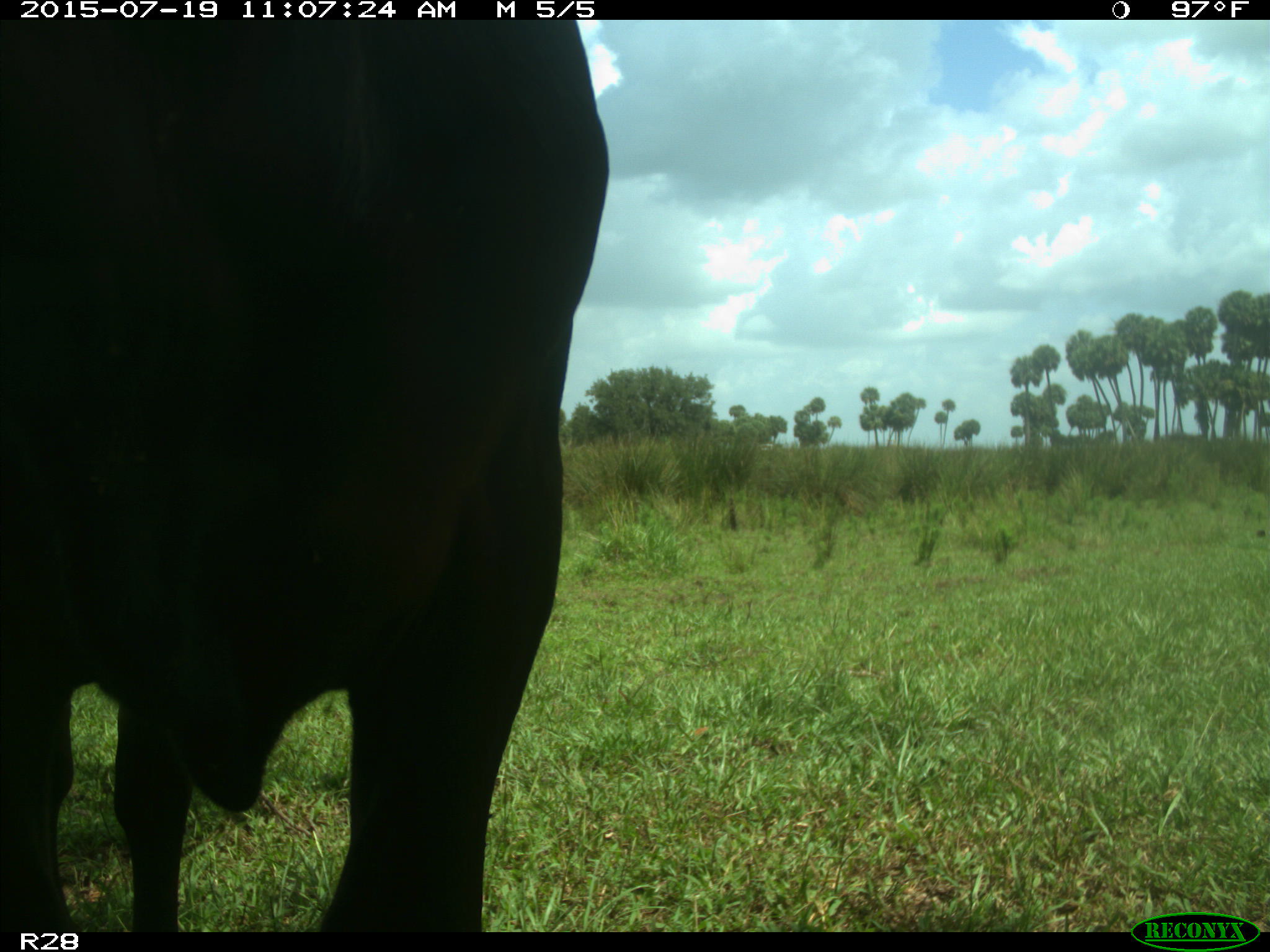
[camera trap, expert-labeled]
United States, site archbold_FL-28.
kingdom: Animalia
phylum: Chordata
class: Mammalia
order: Artiodactyla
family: Bovidae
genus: Bos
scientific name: Bos taurus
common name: domestic cow